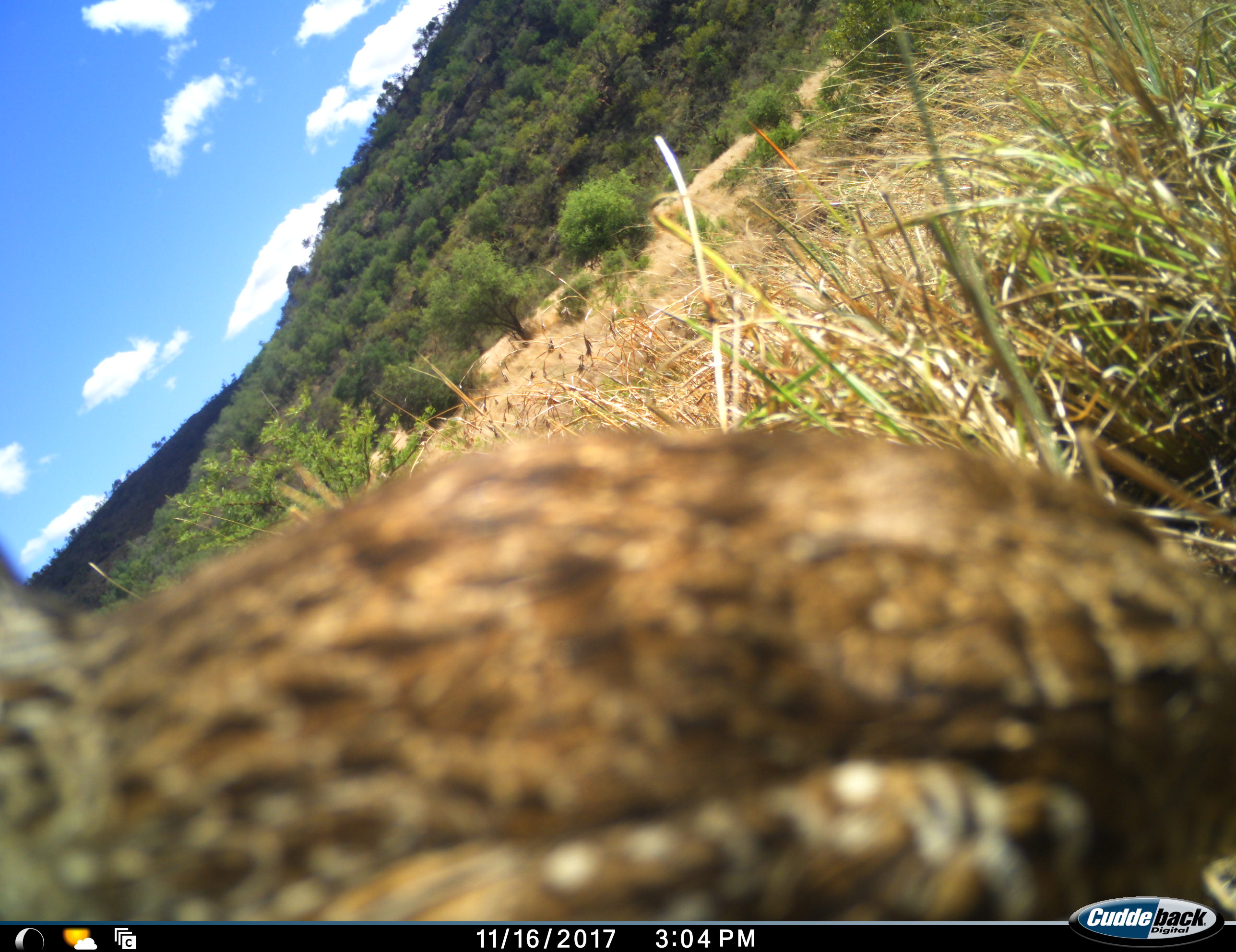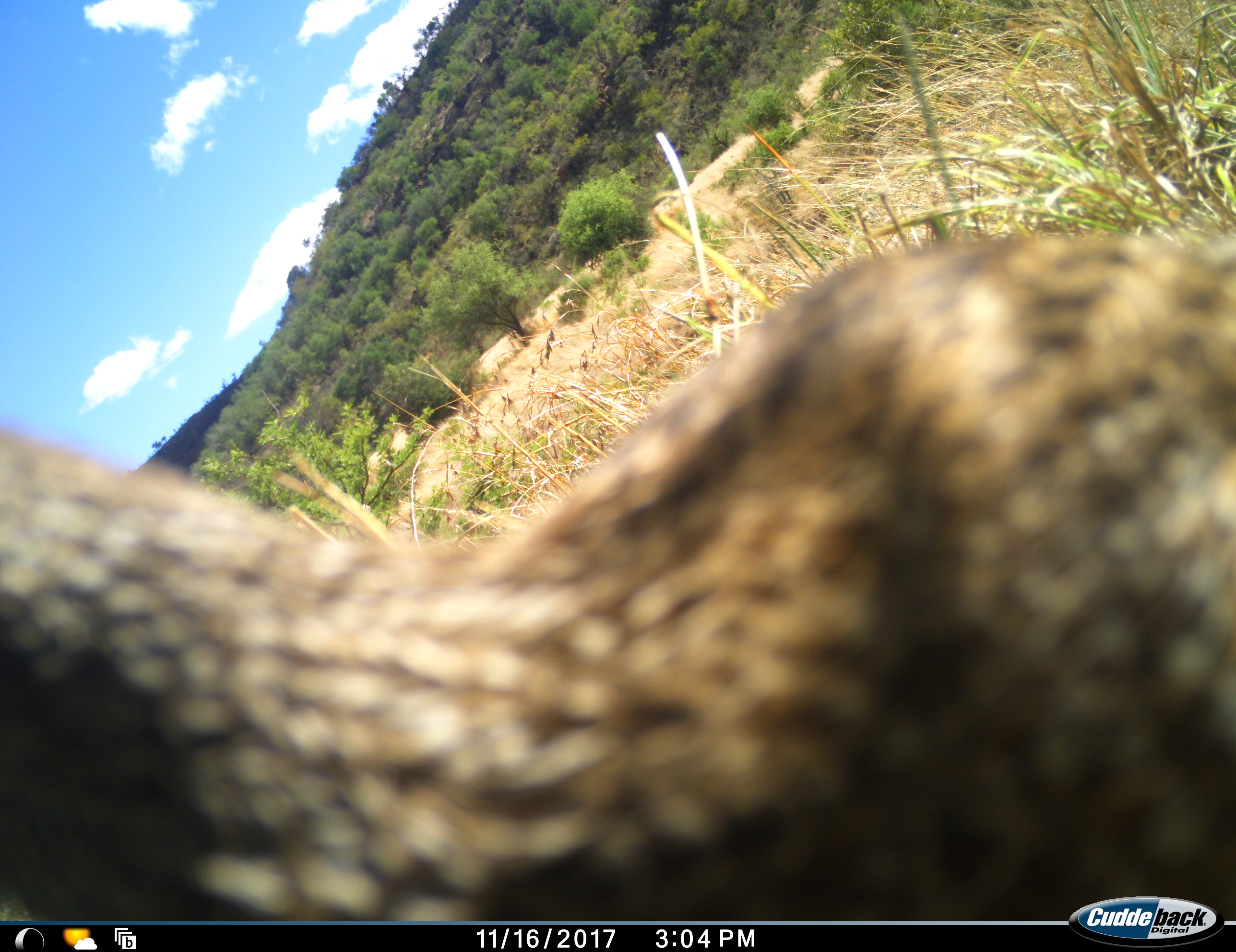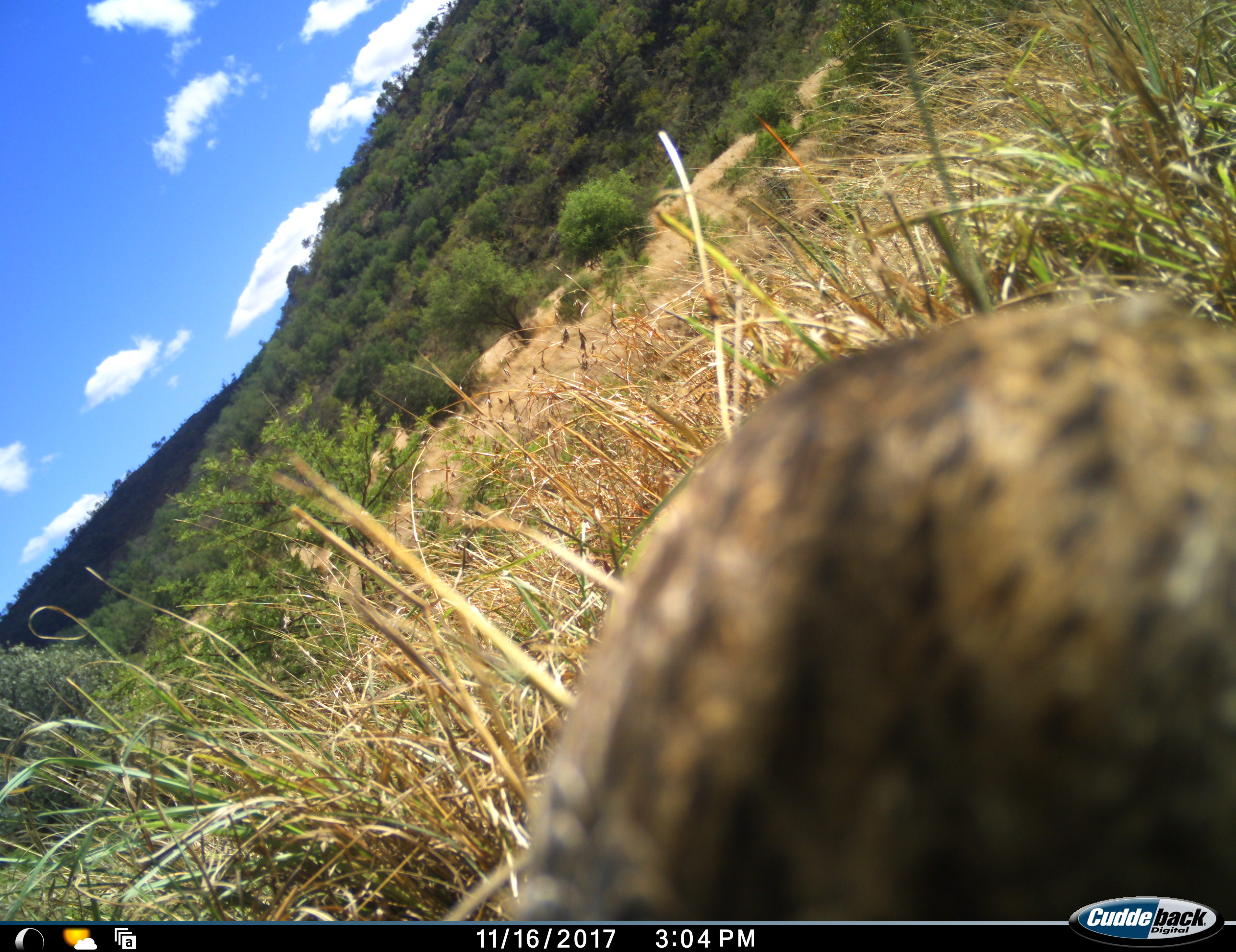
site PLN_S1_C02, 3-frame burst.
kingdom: Animalia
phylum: Chordata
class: Aves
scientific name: Aves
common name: bird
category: birdother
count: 1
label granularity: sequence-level